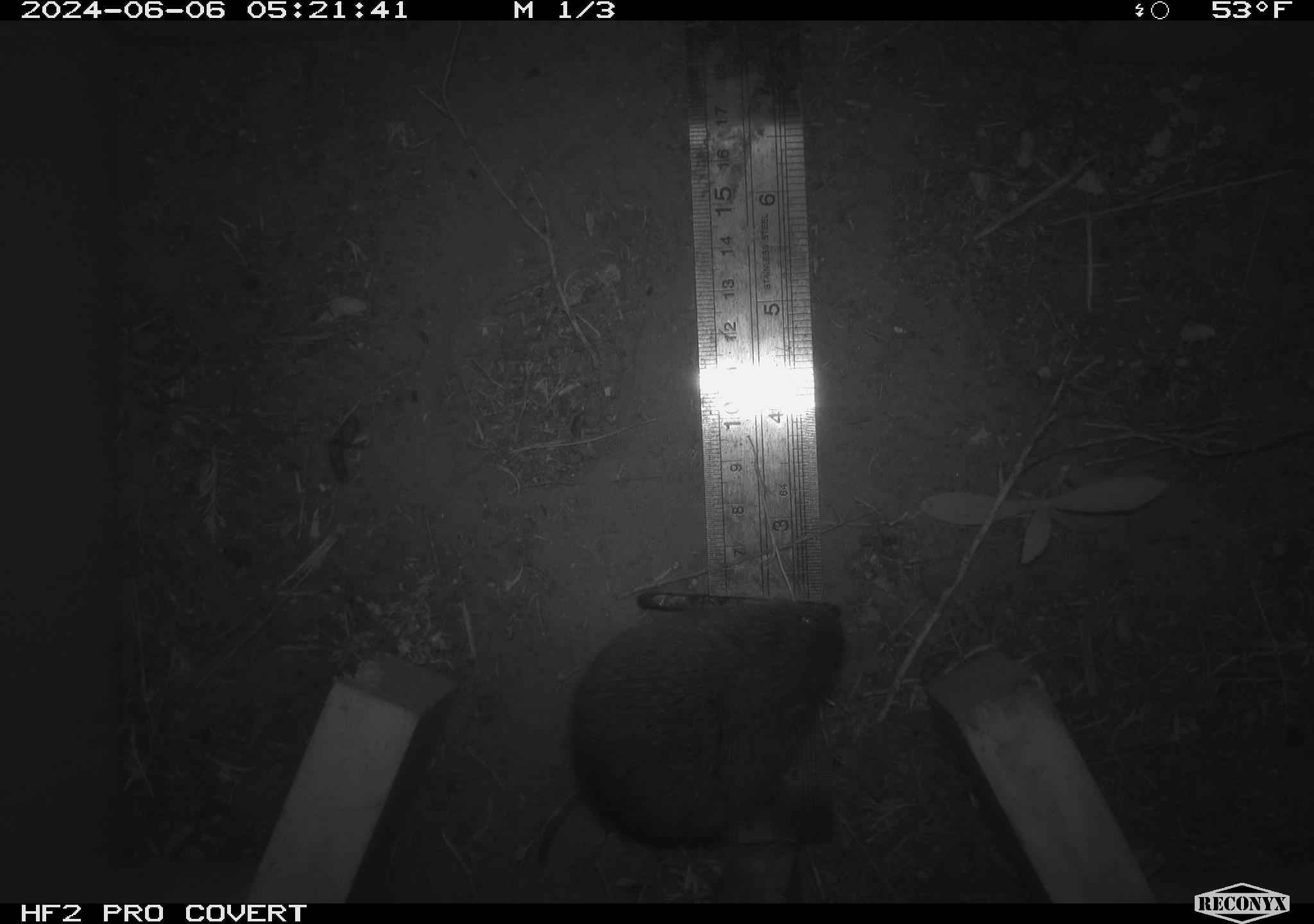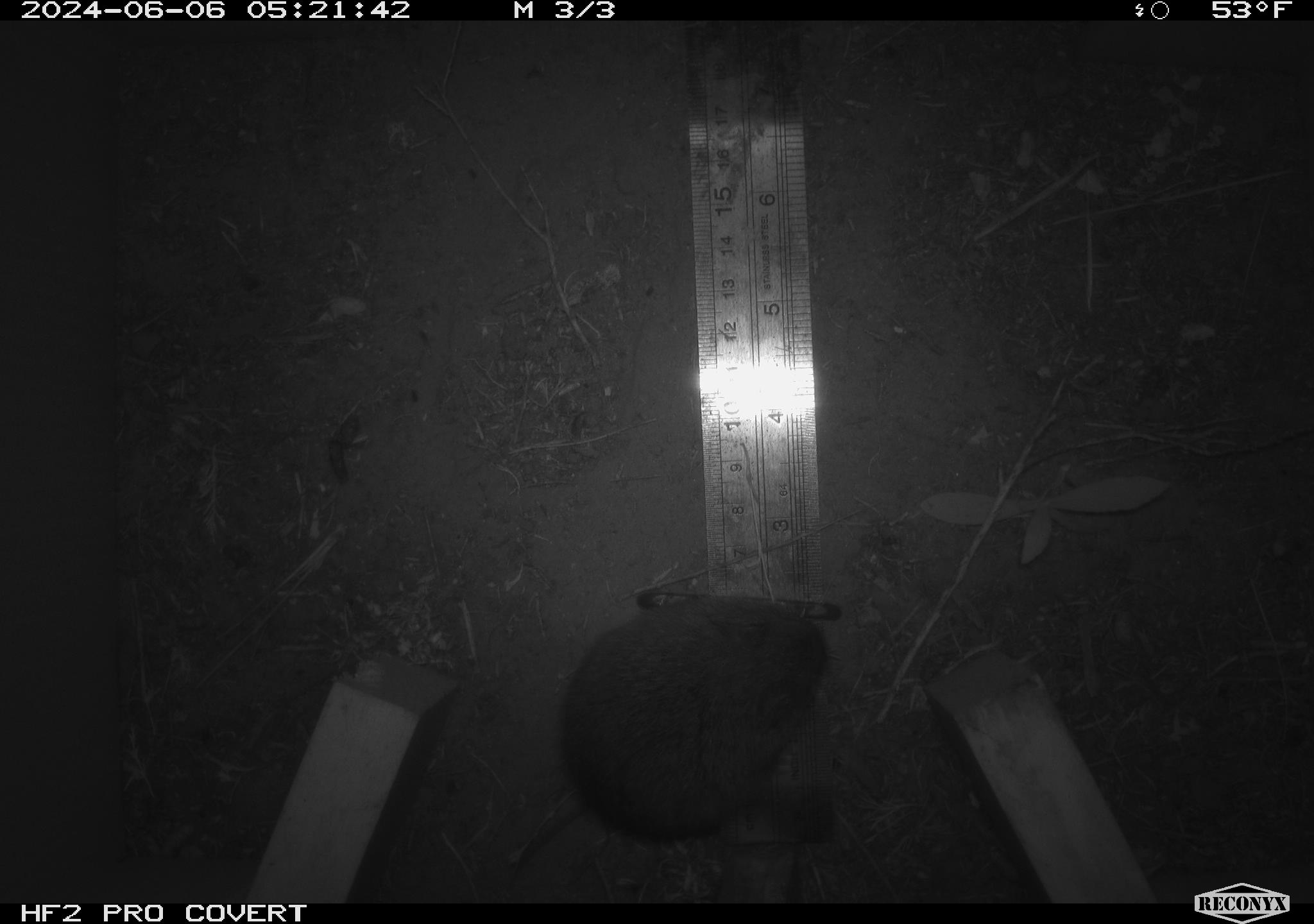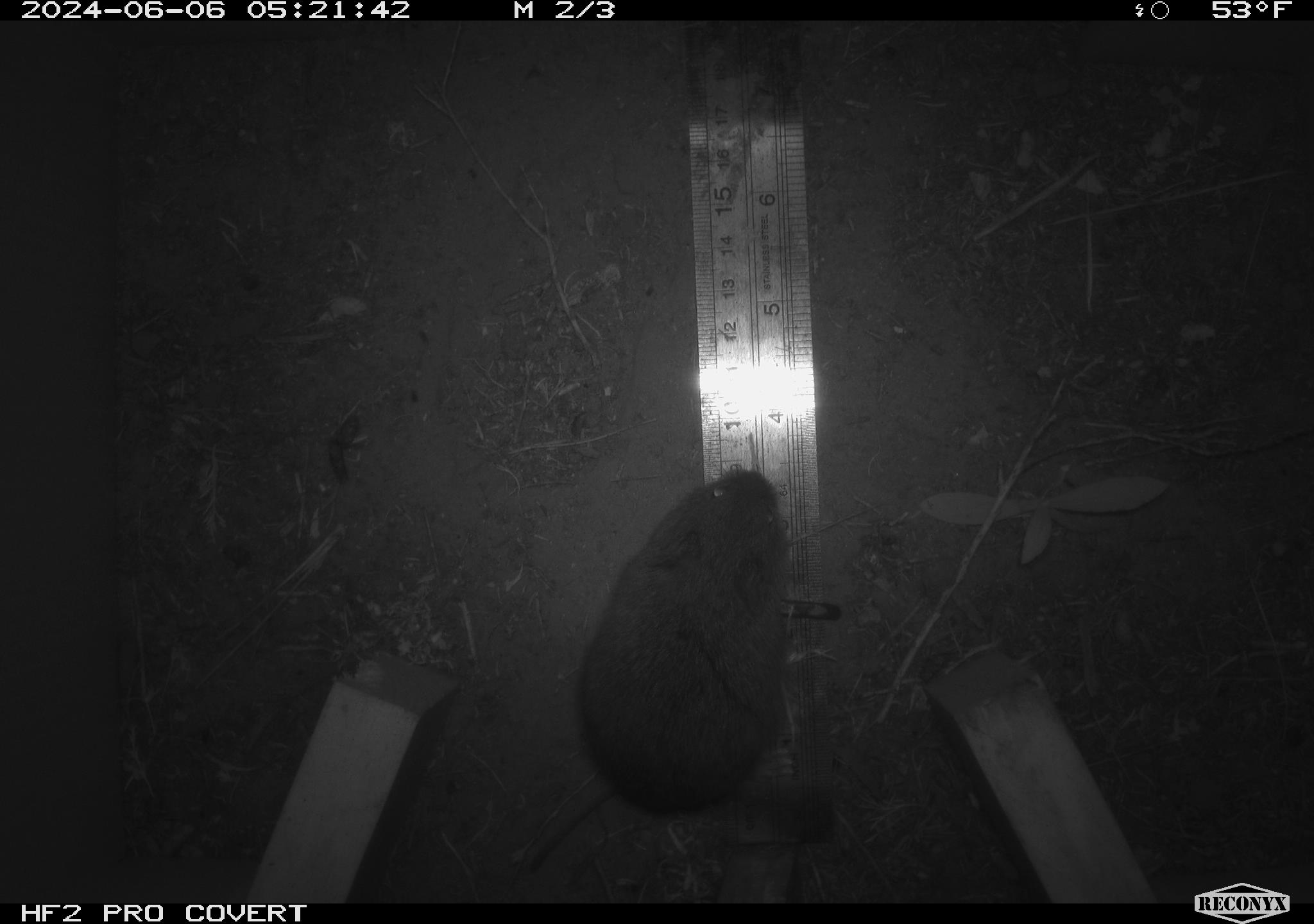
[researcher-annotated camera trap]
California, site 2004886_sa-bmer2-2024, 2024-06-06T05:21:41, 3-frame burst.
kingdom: Animalia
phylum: Chordata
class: Mammalia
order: Rodentia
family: Cricetidae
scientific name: Cricetidae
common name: hamsters, voles, lemmings, and allies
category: cricetidae family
Cricetidae family (hamsters, voles, lemmings, and allies) (Cricetidae).